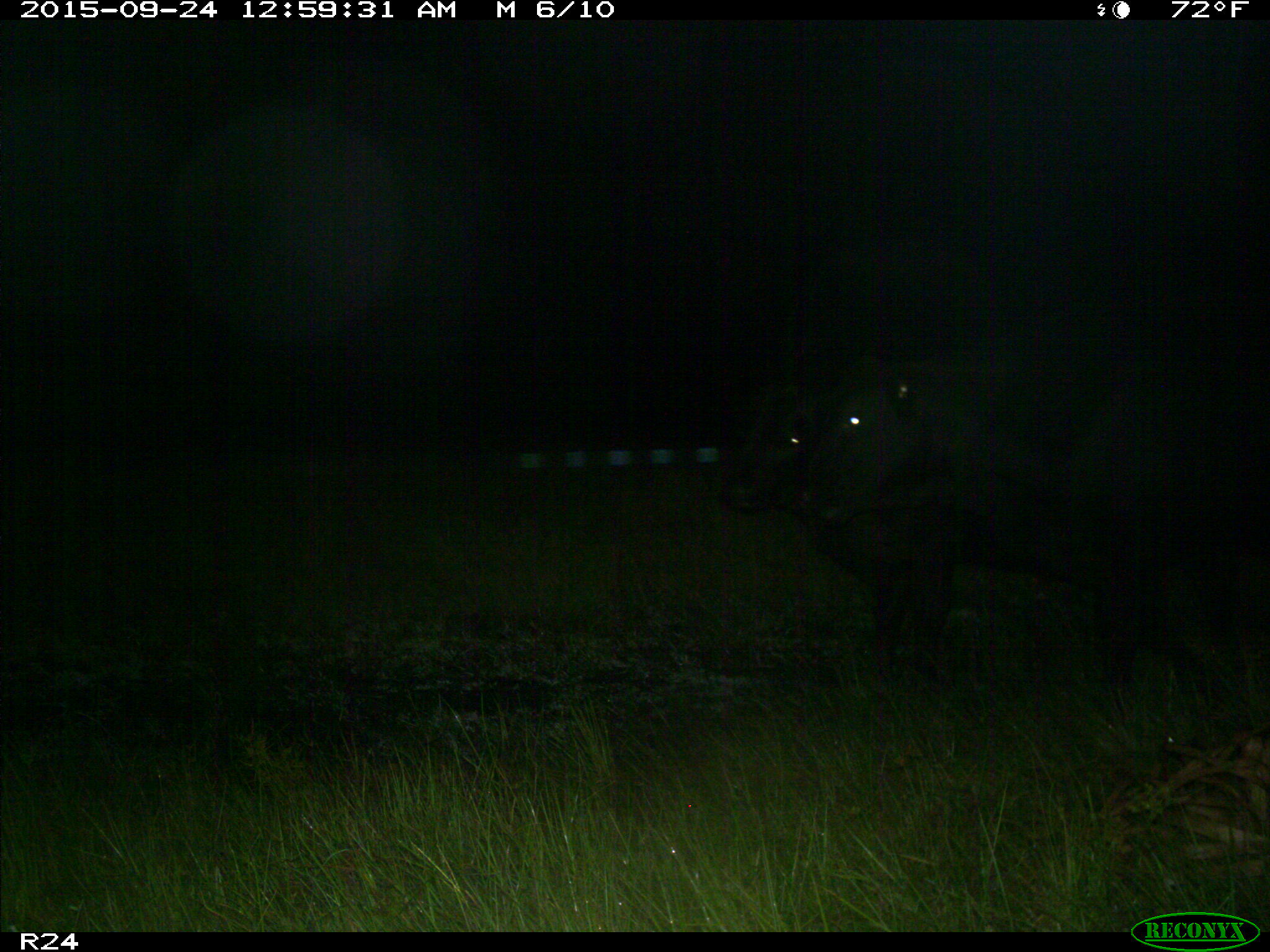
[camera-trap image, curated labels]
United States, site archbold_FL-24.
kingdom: Animalia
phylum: Chordata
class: Mammalia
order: Artiodactyla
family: Bovidae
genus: Bos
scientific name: Bos taurus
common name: domestic cow